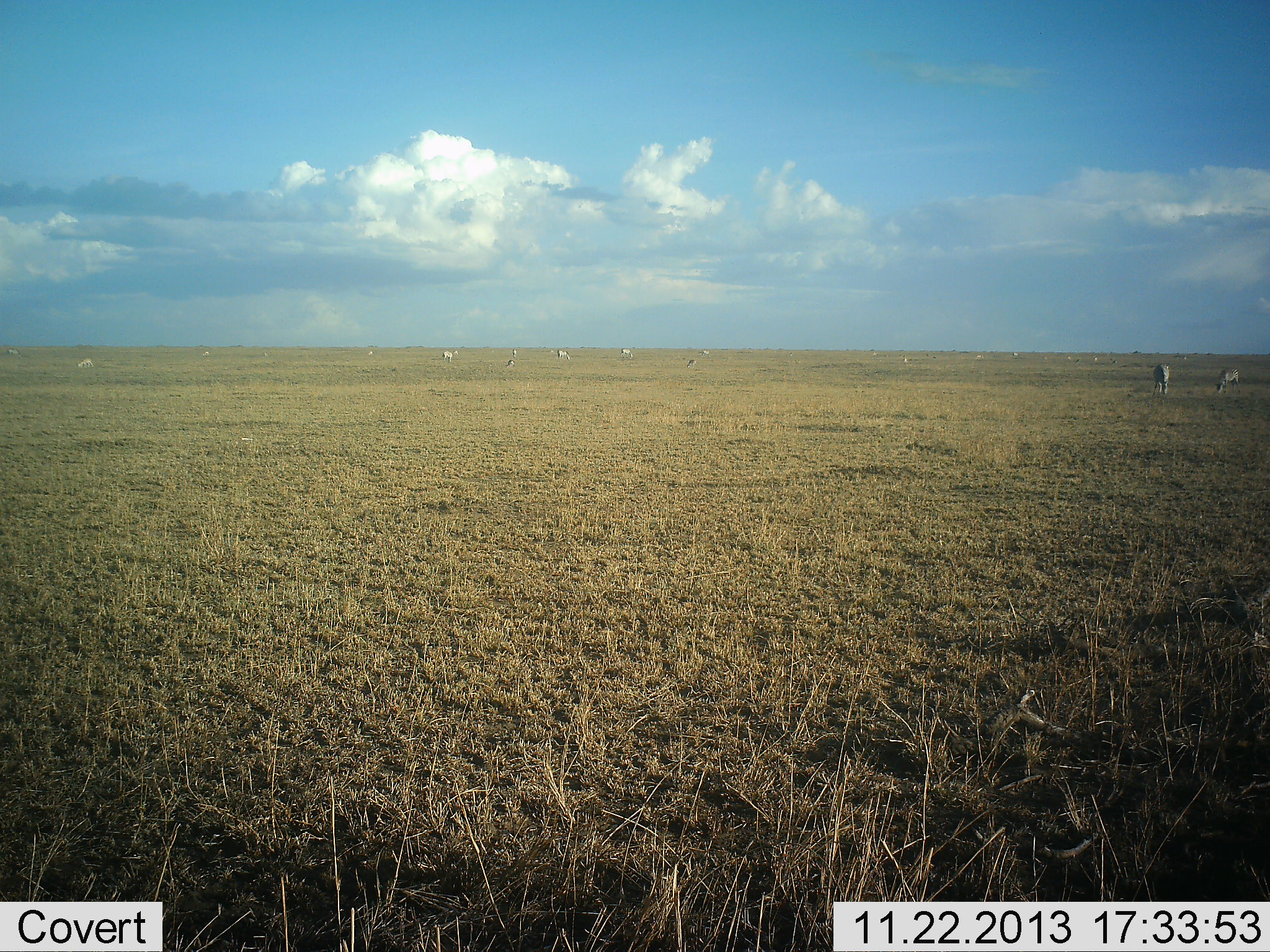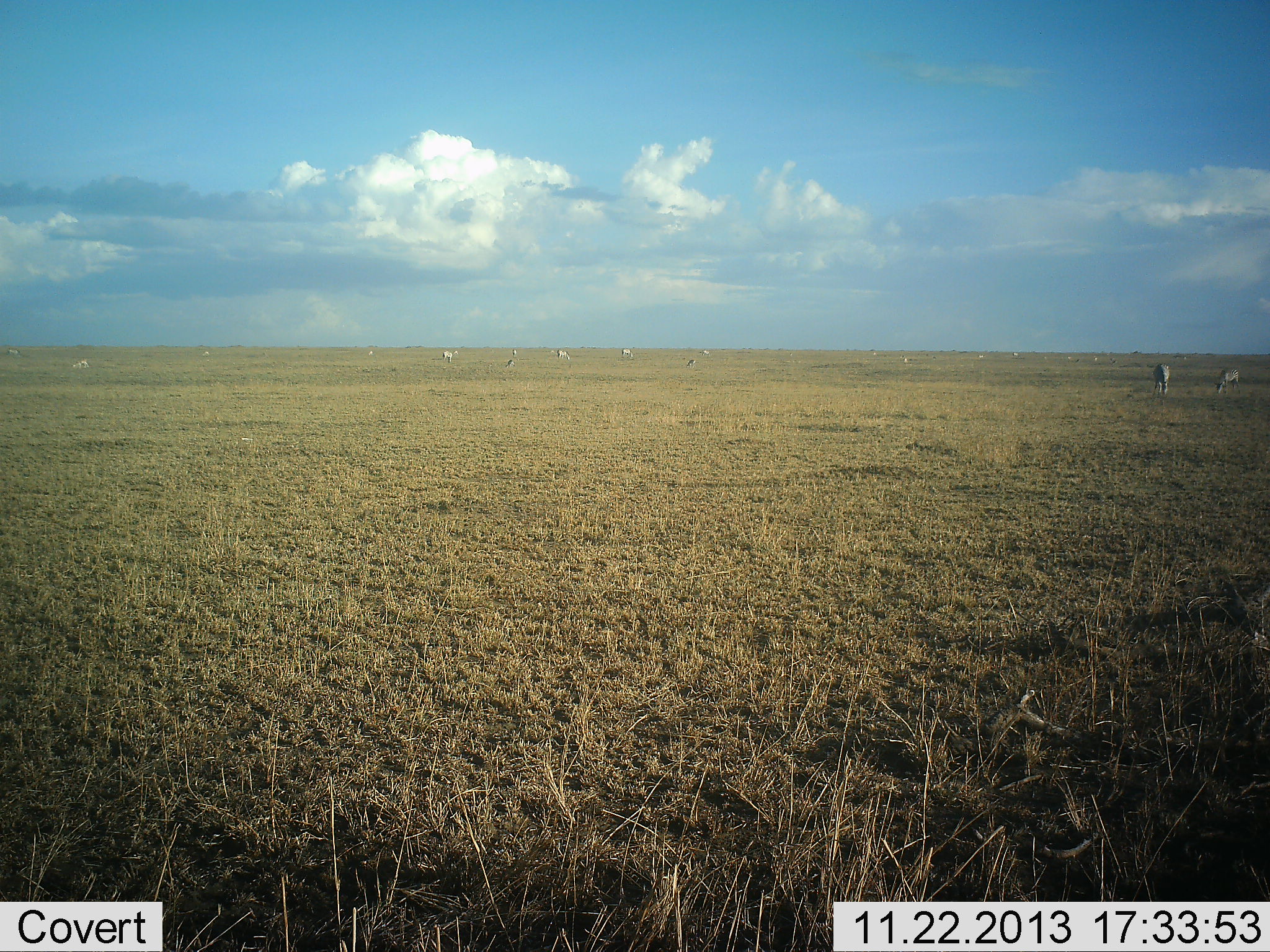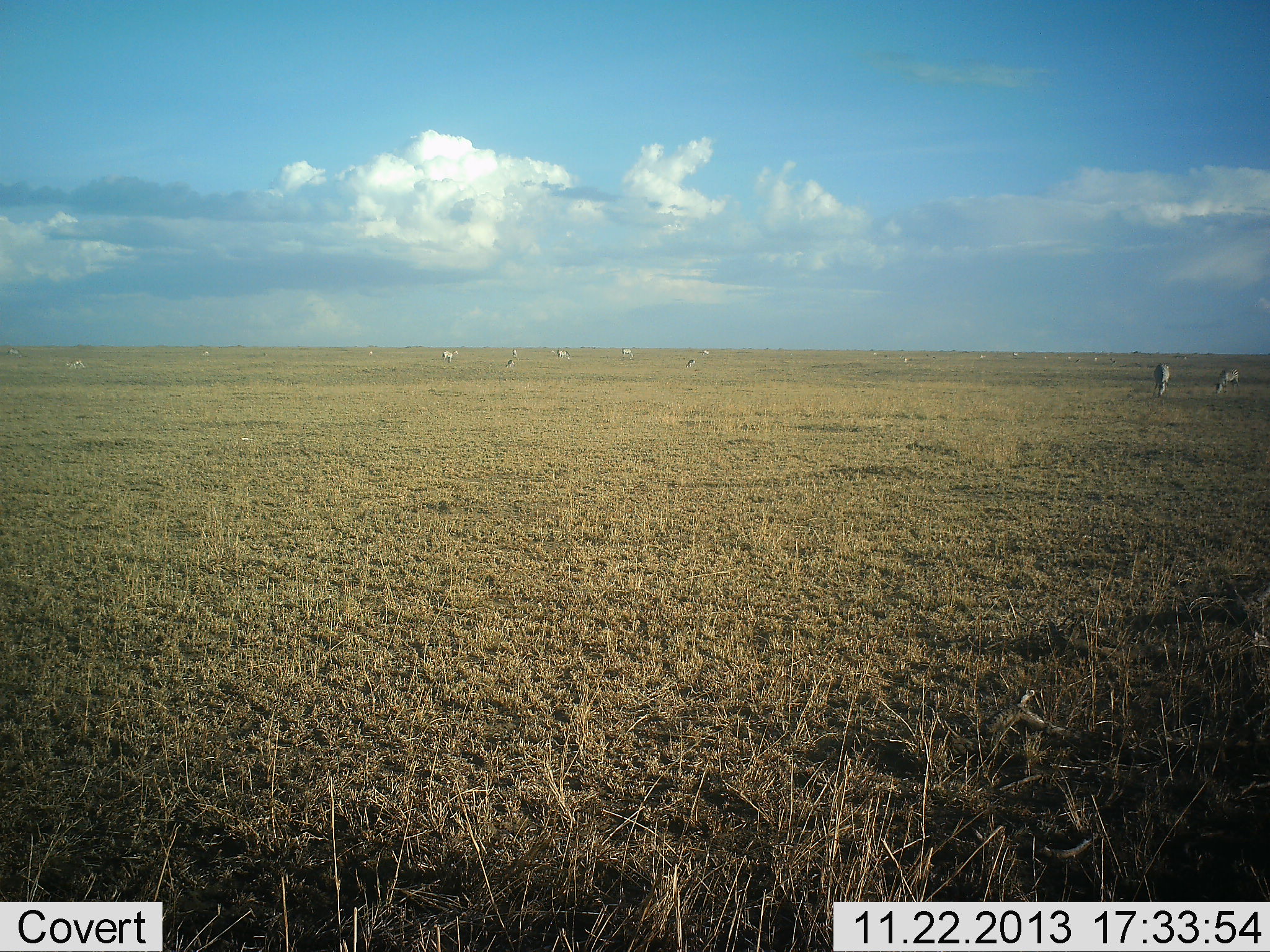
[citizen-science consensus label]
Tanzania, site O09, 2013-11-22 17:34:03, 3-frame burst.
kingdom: Animalia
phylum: Chordata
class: Mammalia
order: Perissodactyla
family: Equidae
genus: Equus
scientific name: Equus quagga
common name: plains zebra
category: zebra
Zebra (plains zebra) (Equus quagga), count 10. Behavior (volunteer vote fractions): standing 75%, resting 17%, moving 8%, interacting 8%. Young present (vote fraction): 0%. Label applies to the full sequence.